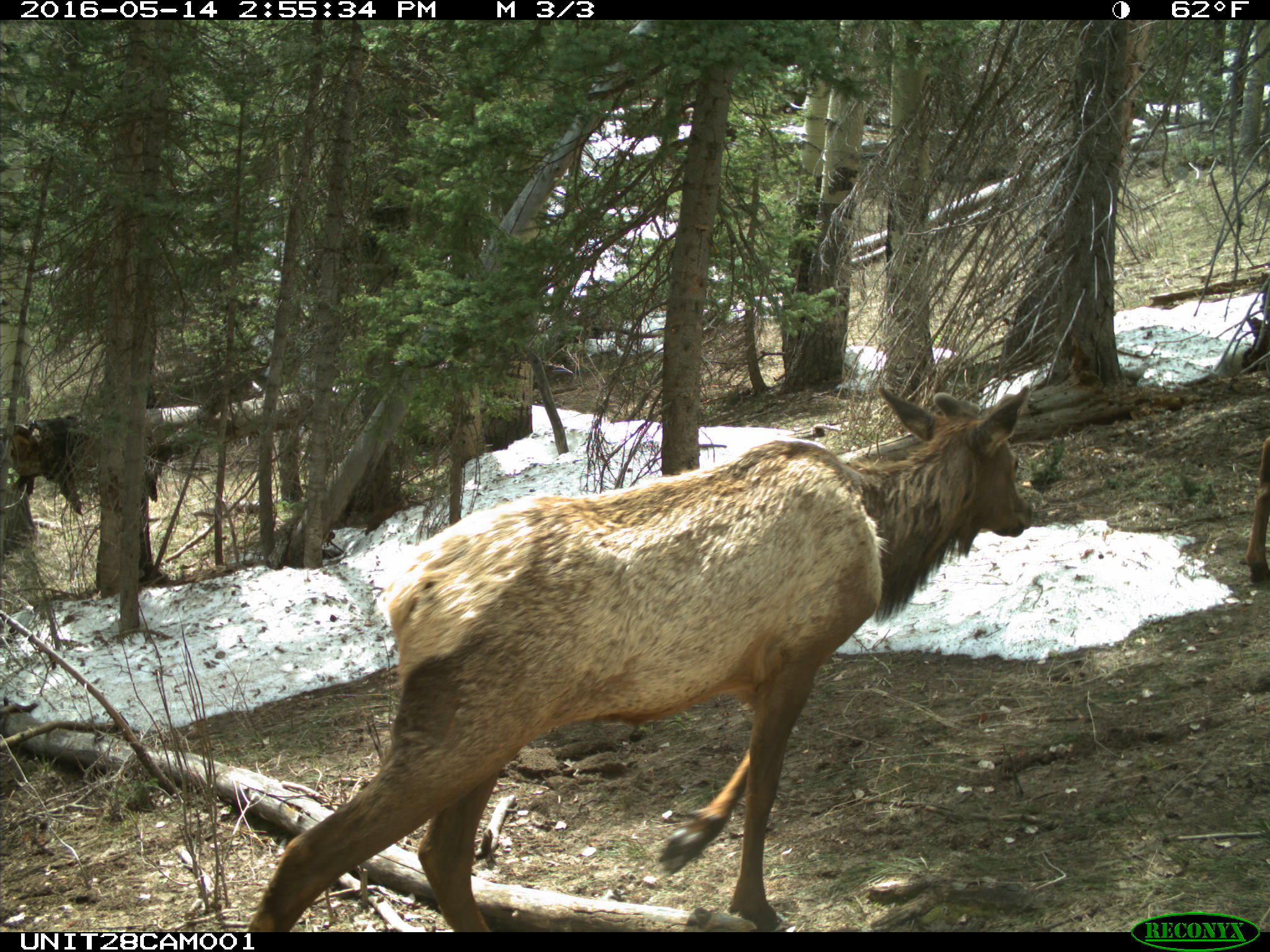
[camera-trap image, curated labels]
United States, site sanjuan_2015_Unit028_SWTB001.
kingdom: Animalia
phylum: Chordata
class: Mammalia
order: Artiodactyla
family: Cervidae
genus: Cervus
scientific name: Cervus elaphus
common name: red deer